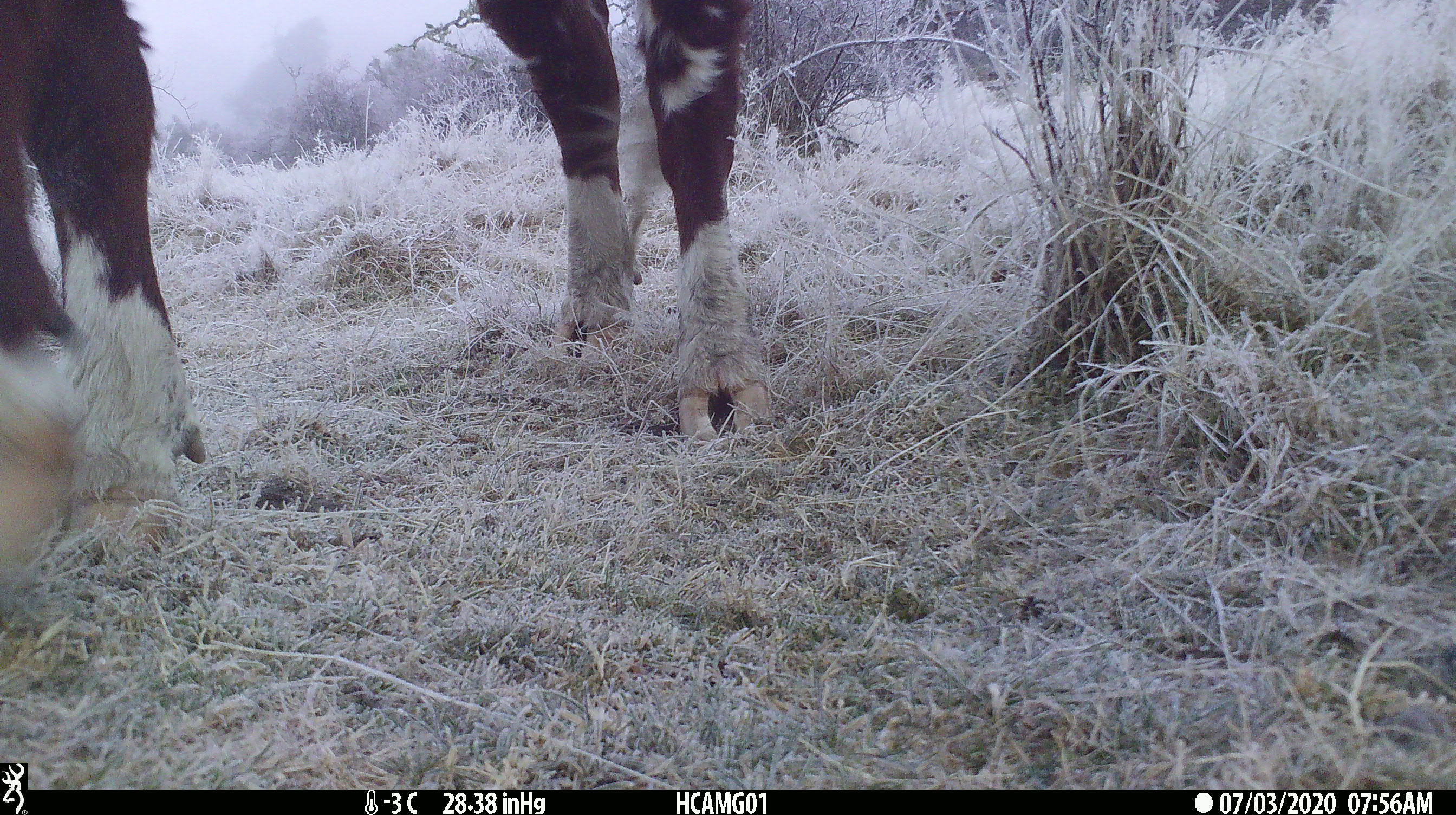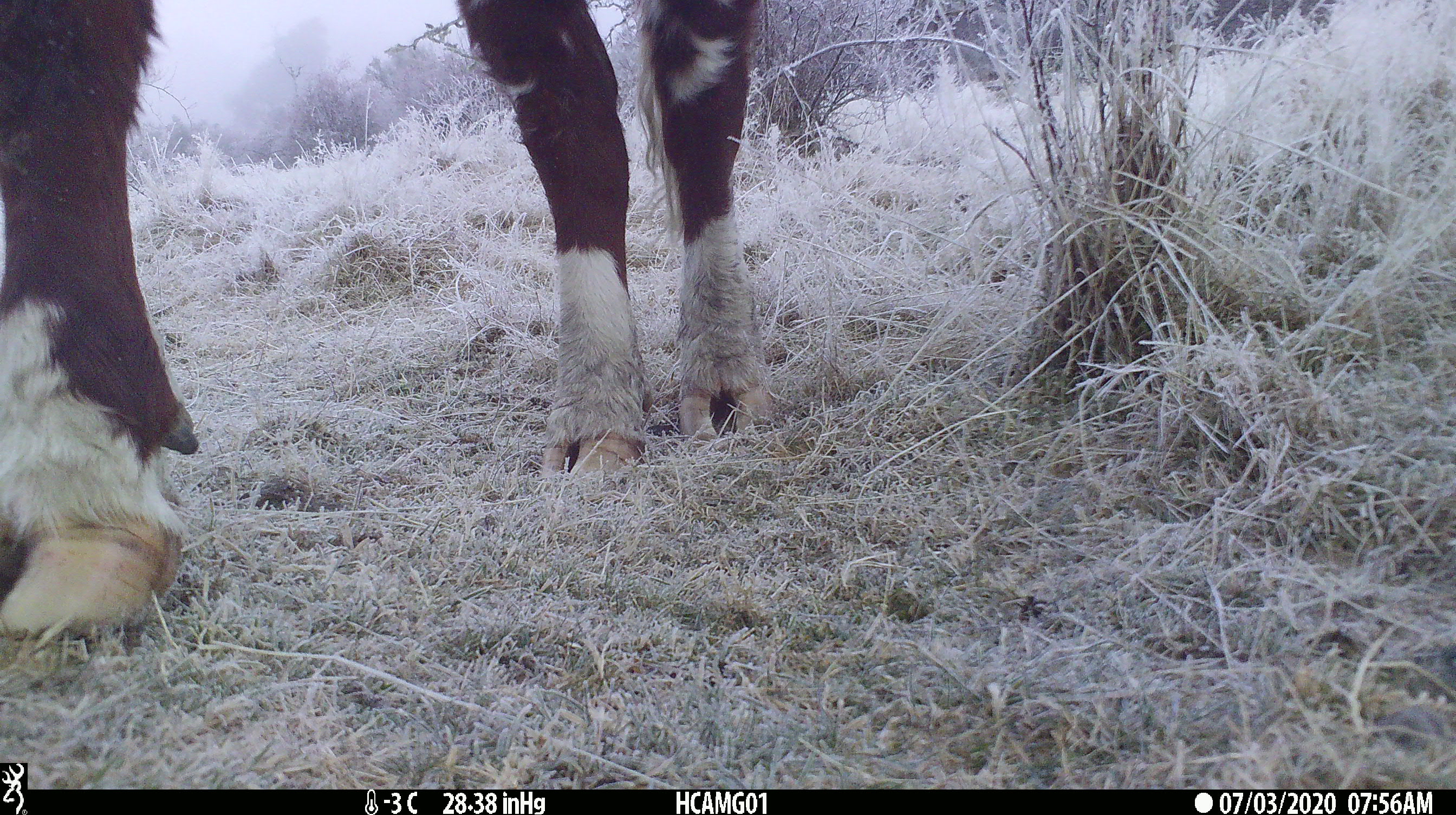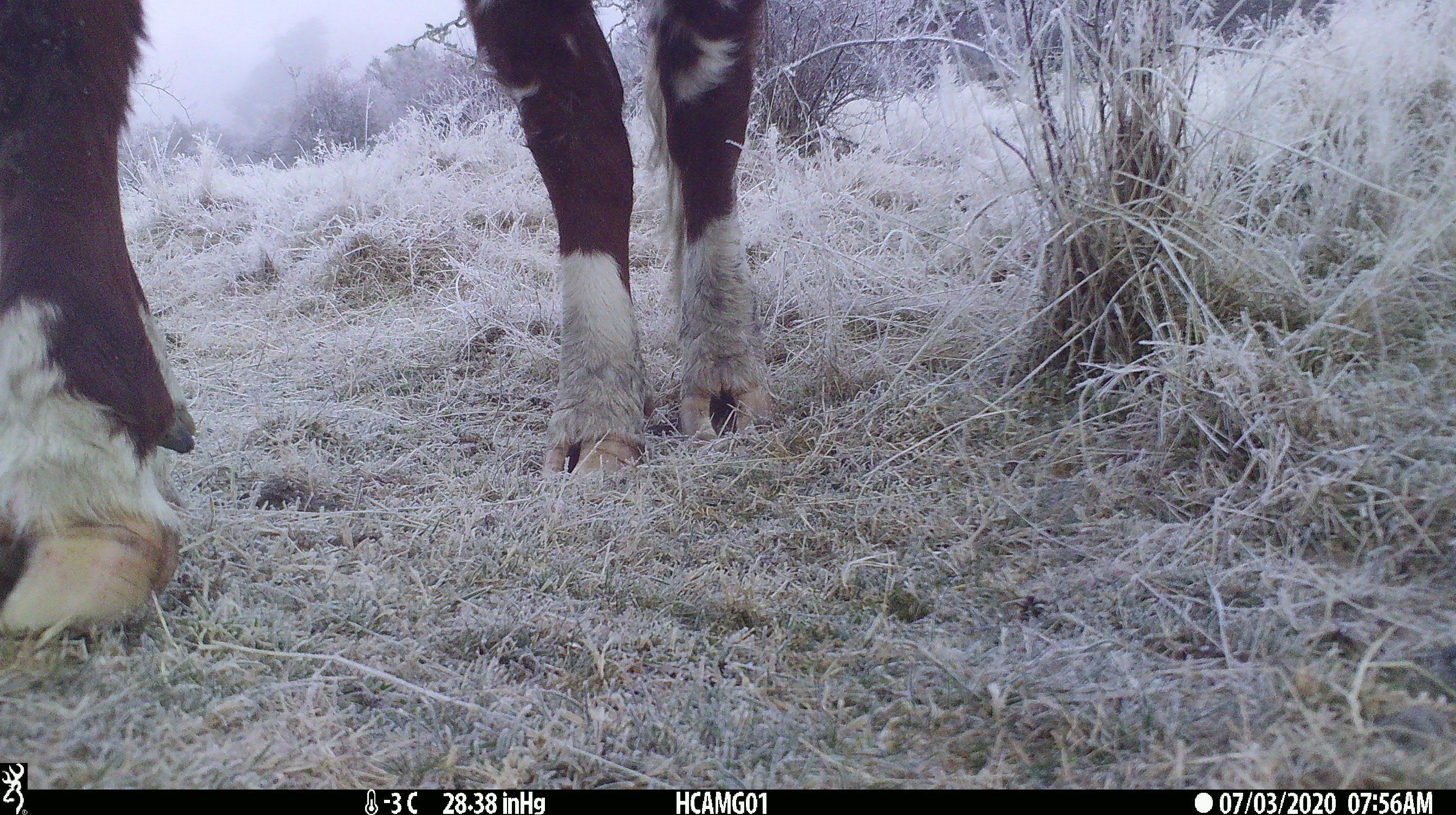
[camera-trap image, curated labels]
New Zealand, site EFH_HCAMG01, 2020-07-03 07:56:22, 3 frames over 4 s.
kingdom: Animalia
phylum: Chordata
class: Mammalia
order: Artiodactyla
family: Bovidae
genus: Bos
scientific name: Bos taurus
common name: domestic cow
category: cow